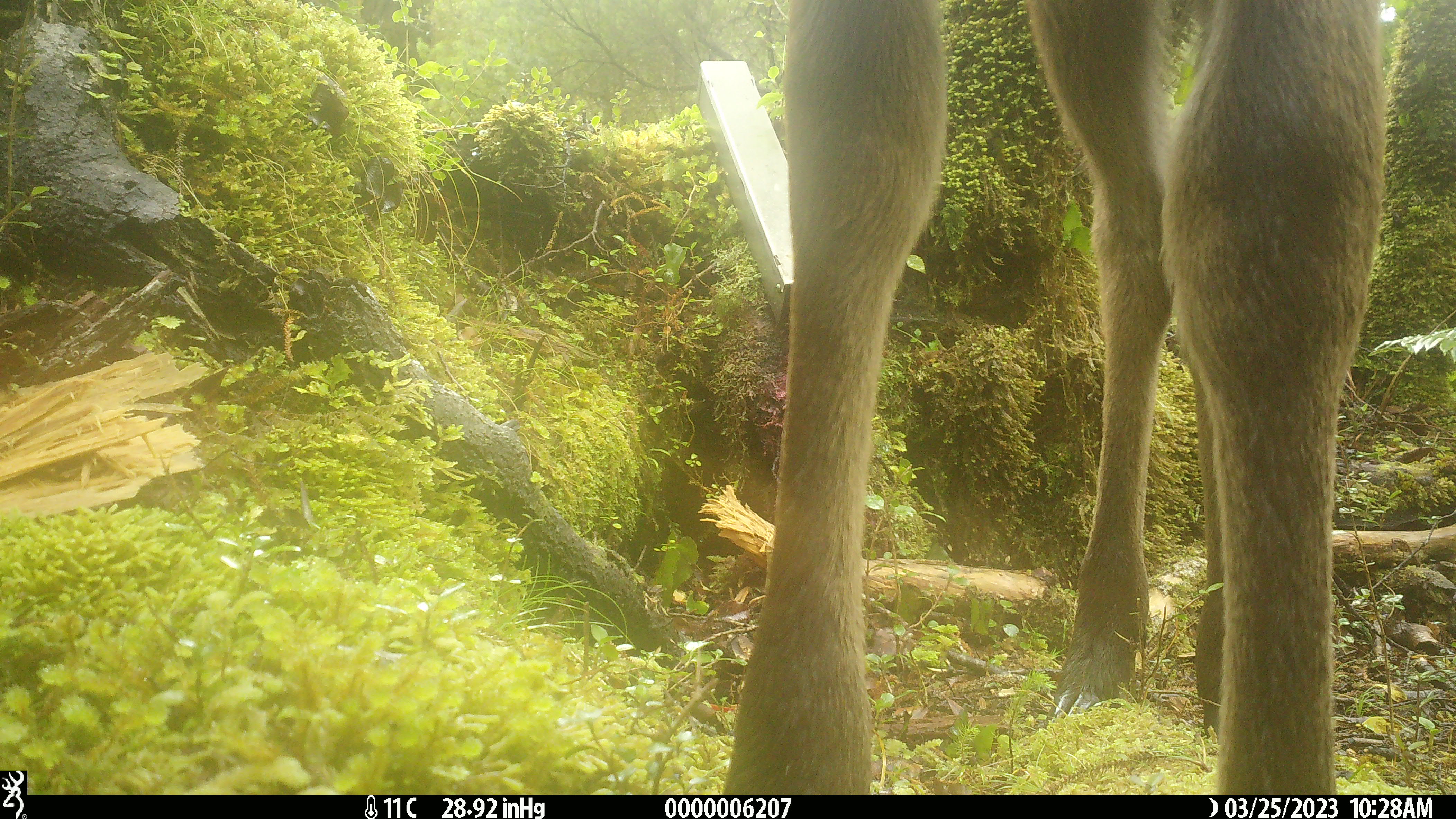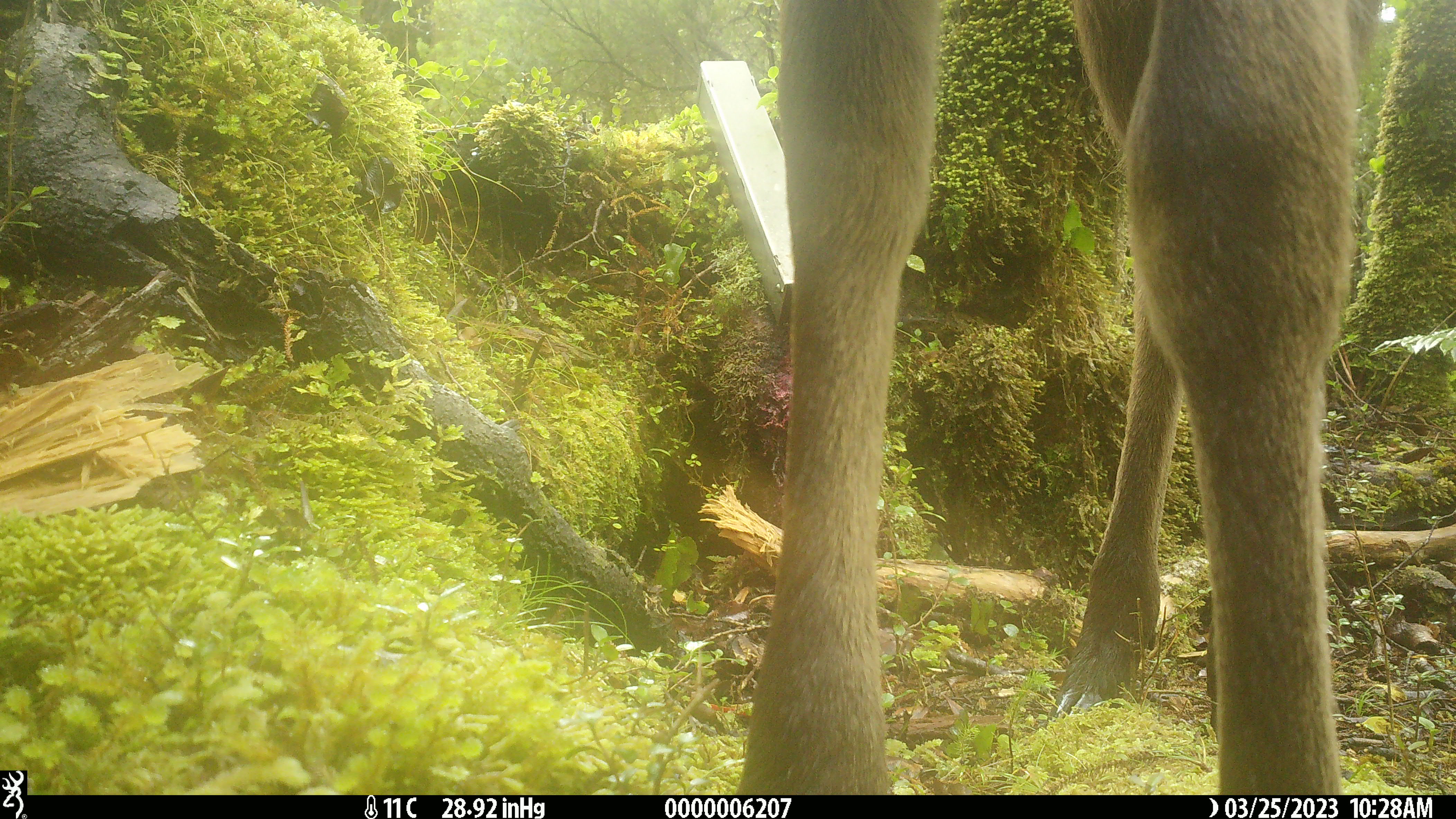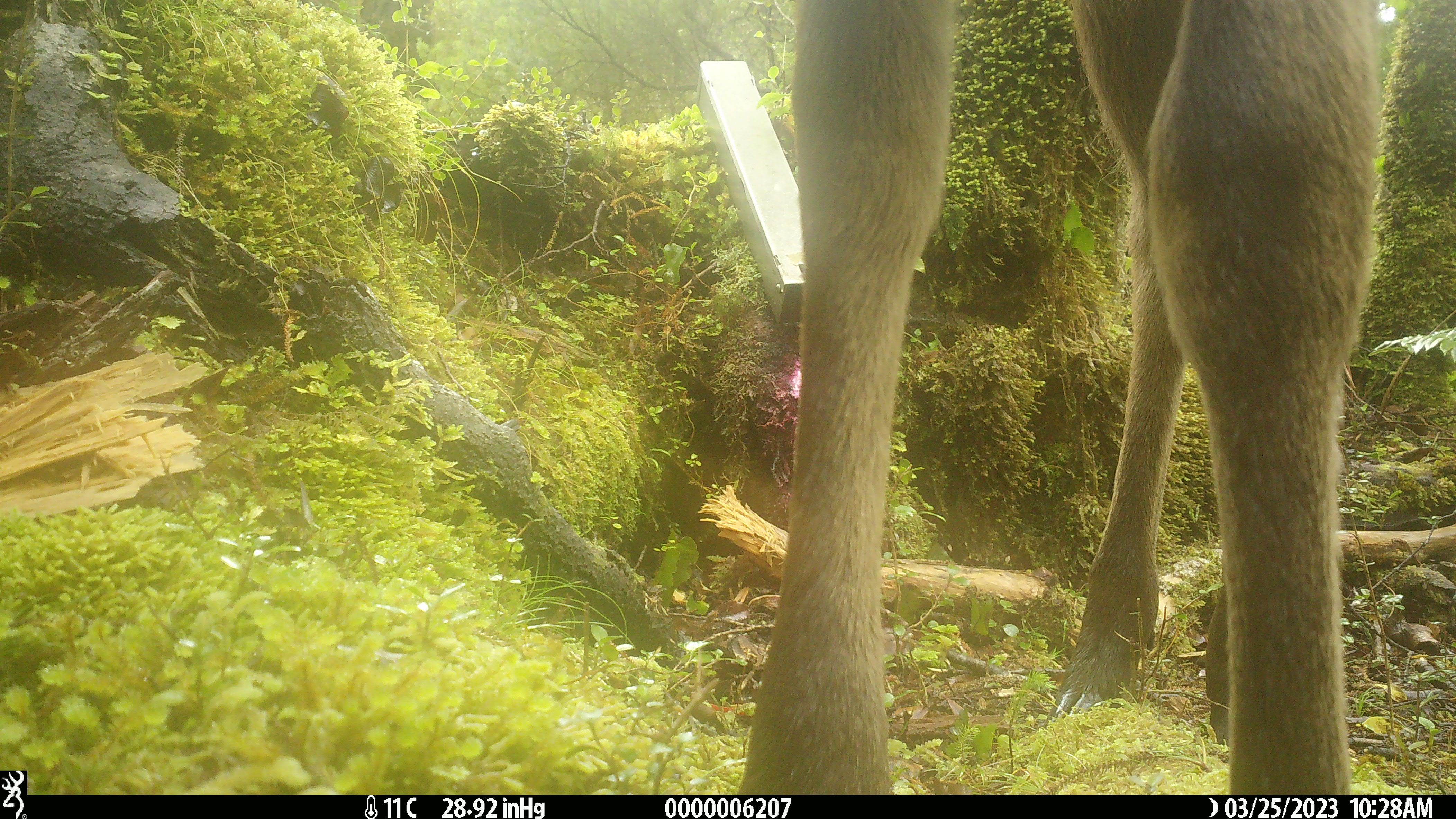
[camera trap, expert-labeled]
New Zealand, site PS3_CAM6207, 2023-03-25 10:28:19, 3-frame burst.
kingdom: Animalia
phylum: Chordata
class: Mammalia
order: Artiodactyla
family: Cervidae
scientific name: Cervidae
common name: deer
Deer (Cervidae).